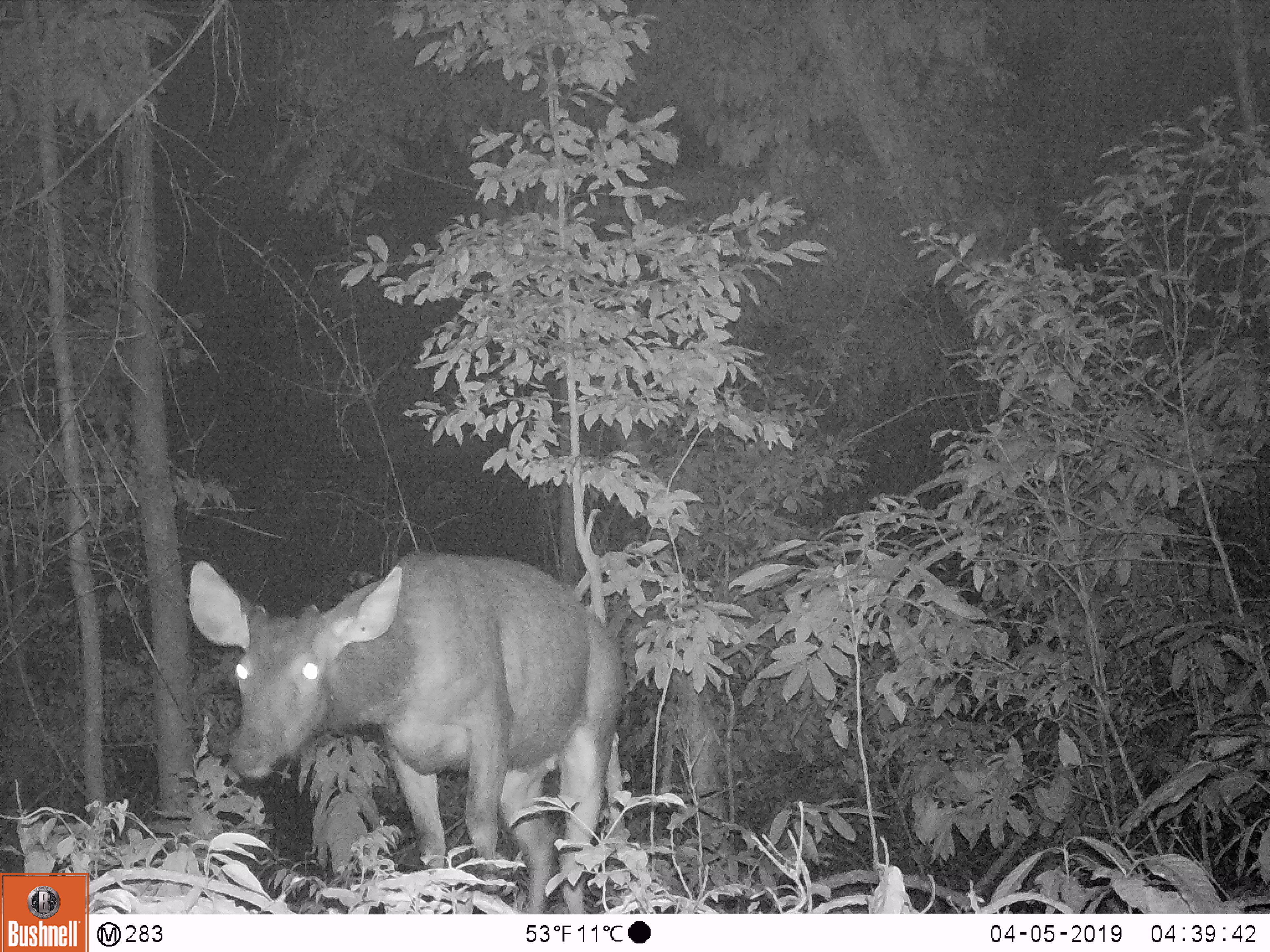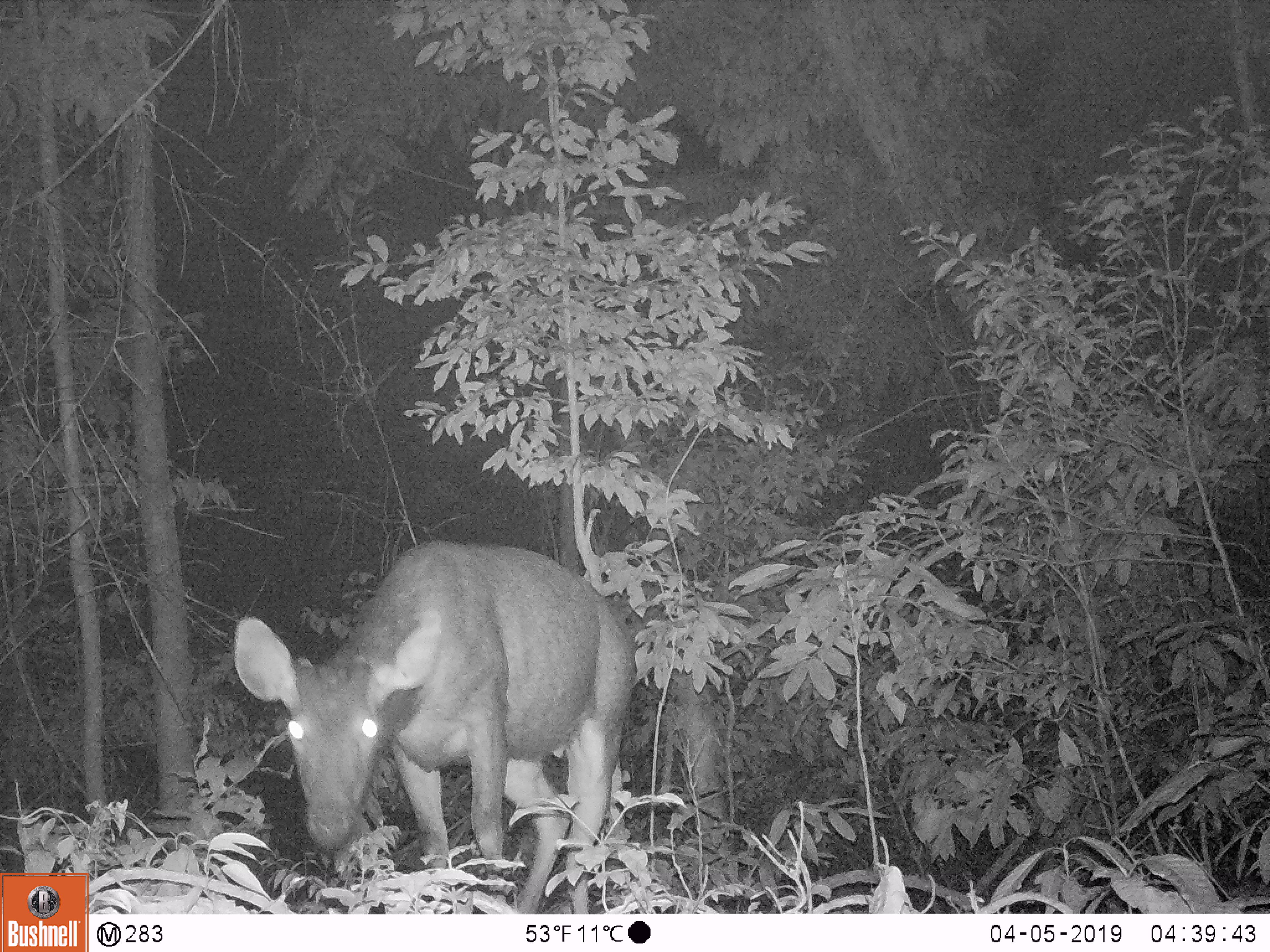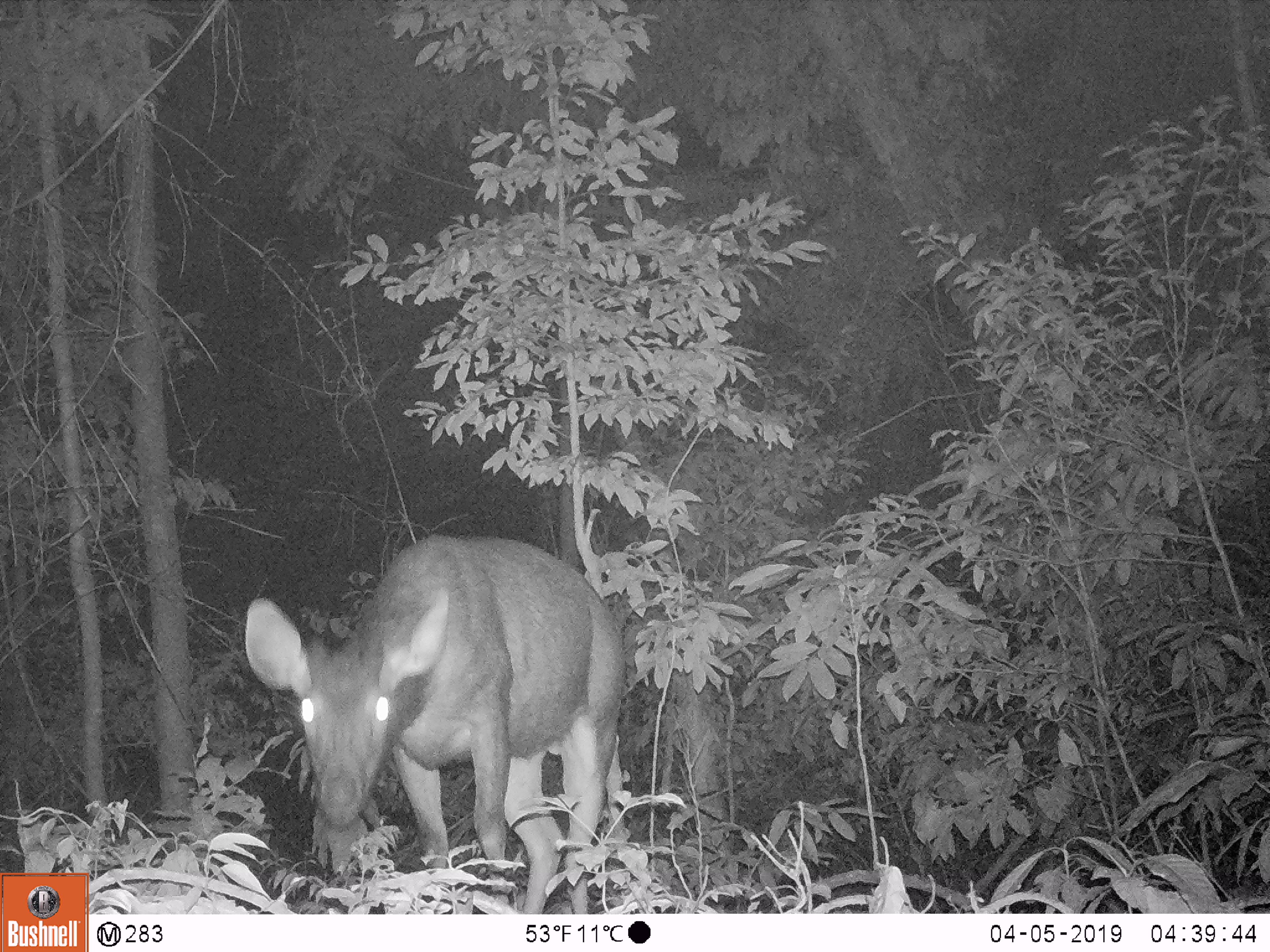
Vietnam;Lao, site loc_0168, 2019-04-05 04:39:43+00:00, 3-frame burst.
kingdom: Animalia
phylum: Chordata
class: Mammalia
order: Artiodactyla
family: Cervidae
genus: Rusa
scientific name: Rusa unicolor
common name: sambar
Sambar (Rusa unicolor). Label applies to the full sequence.